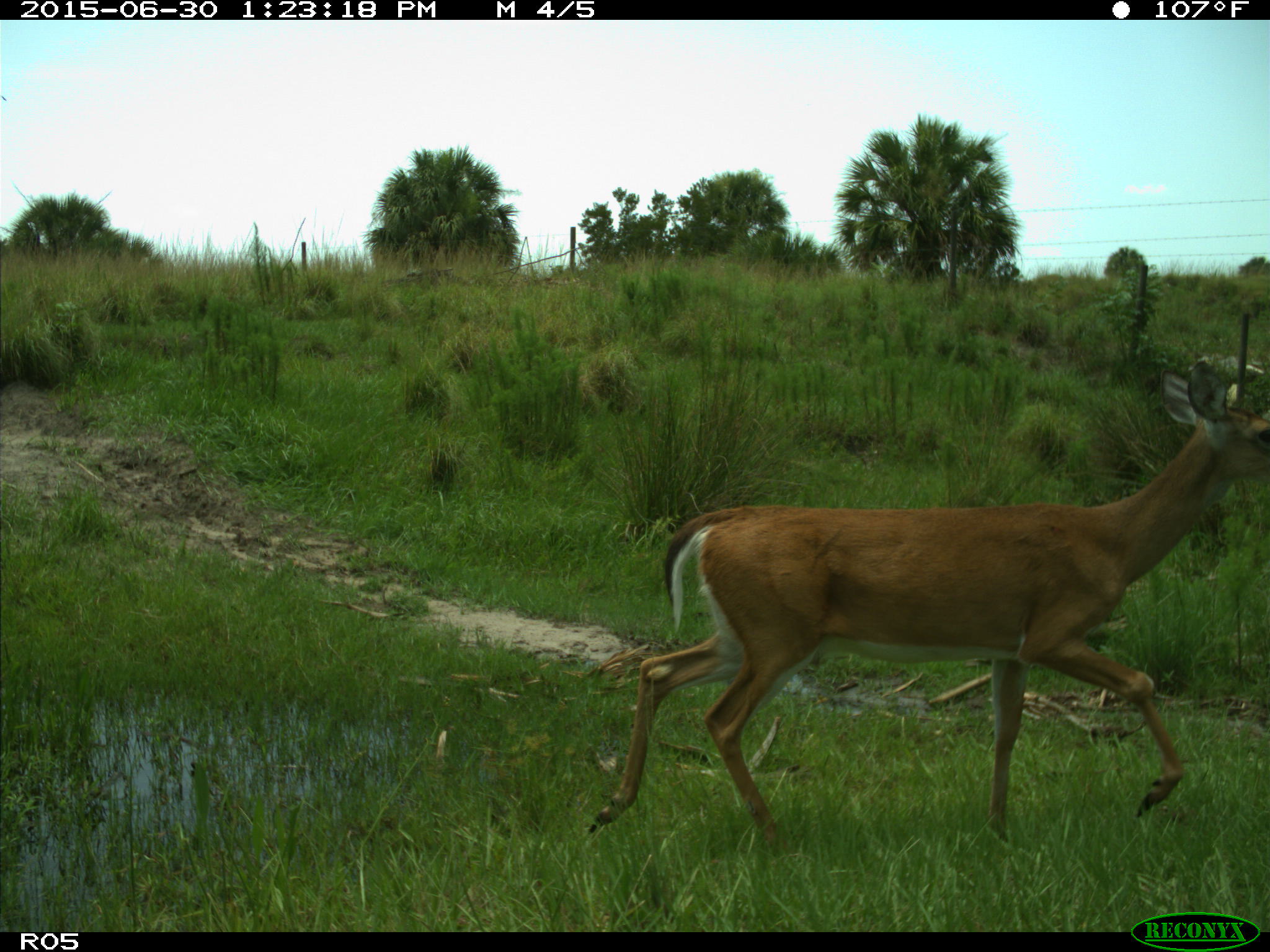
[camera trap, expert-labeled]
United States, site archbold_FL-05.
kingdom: Animalia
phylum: Chordata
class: Mammalia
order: Artiodactyla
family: Cervidae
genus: Odocoileus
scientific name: Odocoileus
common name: deer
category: unidentified deer